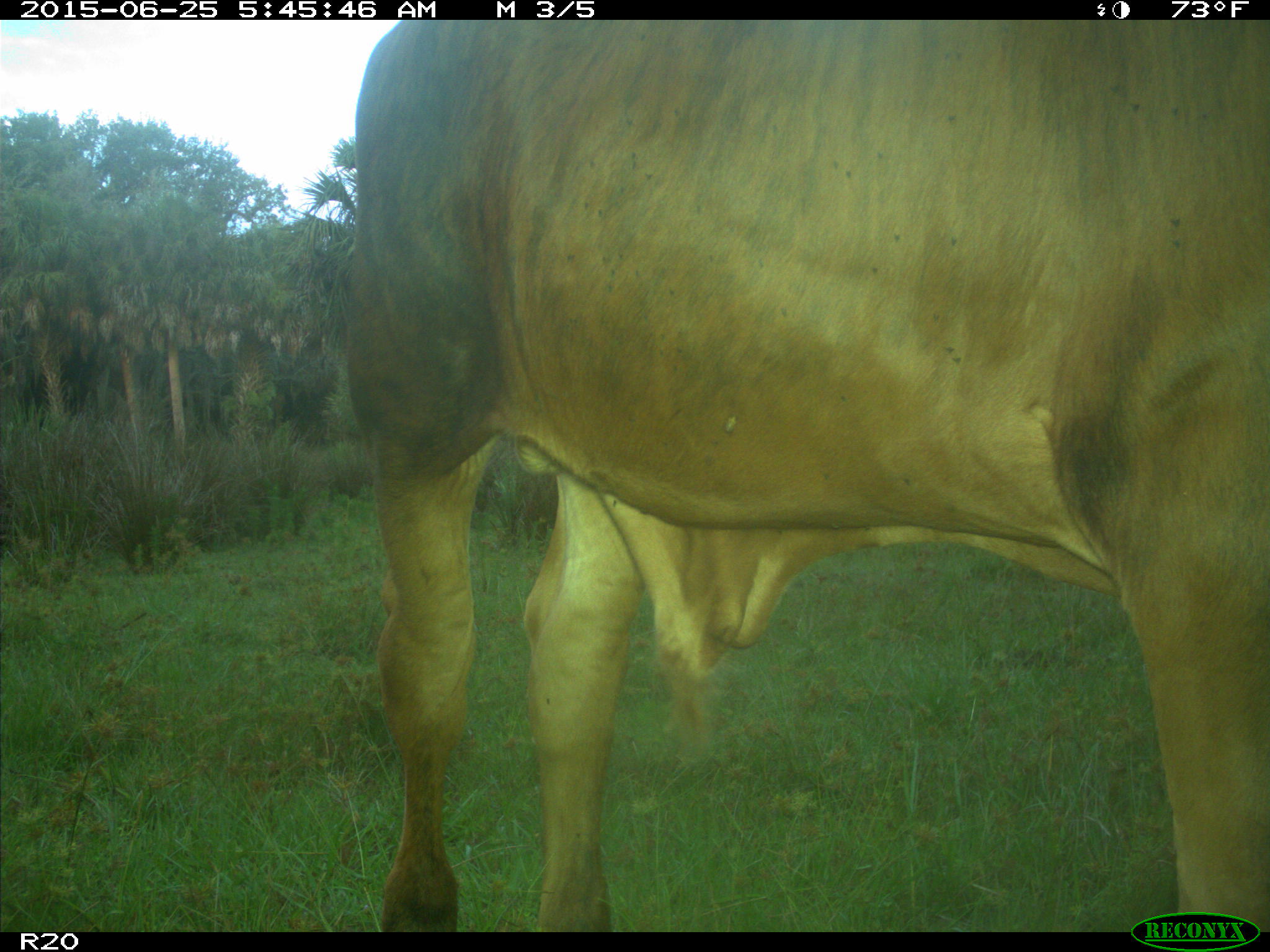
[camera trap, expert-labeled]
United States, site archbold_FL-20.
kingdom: Animalia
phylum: Chordata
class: Mammalia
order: Artiodactyla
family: Bovidae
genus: Bos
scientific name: Bos taurus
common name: domestic cow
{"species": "Bos taurus (domestic cow)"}